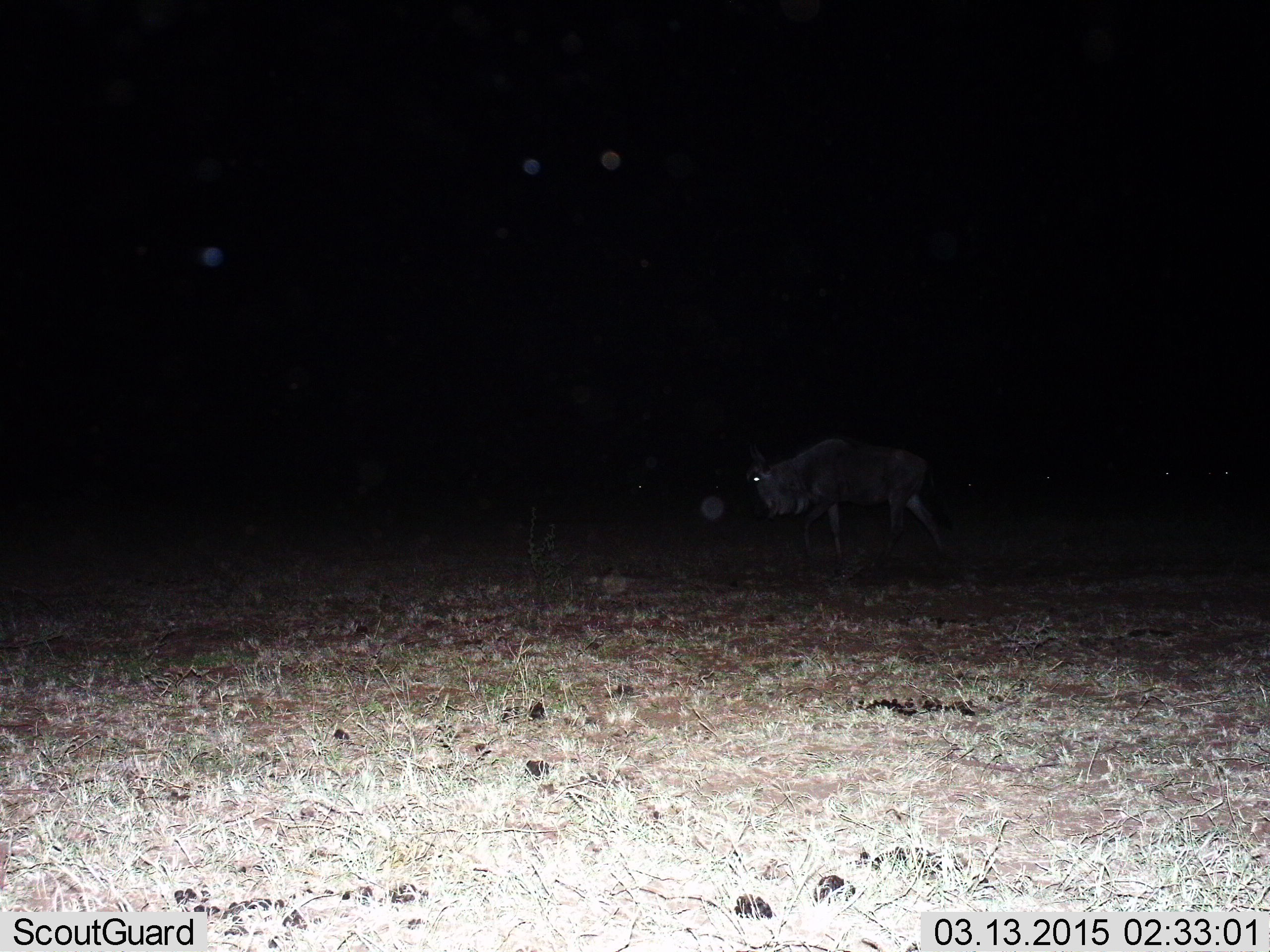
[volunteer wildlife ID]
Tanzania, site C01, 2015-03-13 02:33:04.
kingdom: Animalia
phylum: Chordata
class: Mammalia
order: Artiodactyla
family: Bovidae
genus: Connochaetes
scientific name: Connochaetes taurinus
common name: blue wildebeest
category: wildebeest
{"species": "wildebeest (blue wildebeest) (Connochaetes taurinus)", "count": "1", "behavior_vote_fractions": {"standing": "40%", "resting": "0%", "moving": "60%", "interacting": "0%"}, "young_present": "0%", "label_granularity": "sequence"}